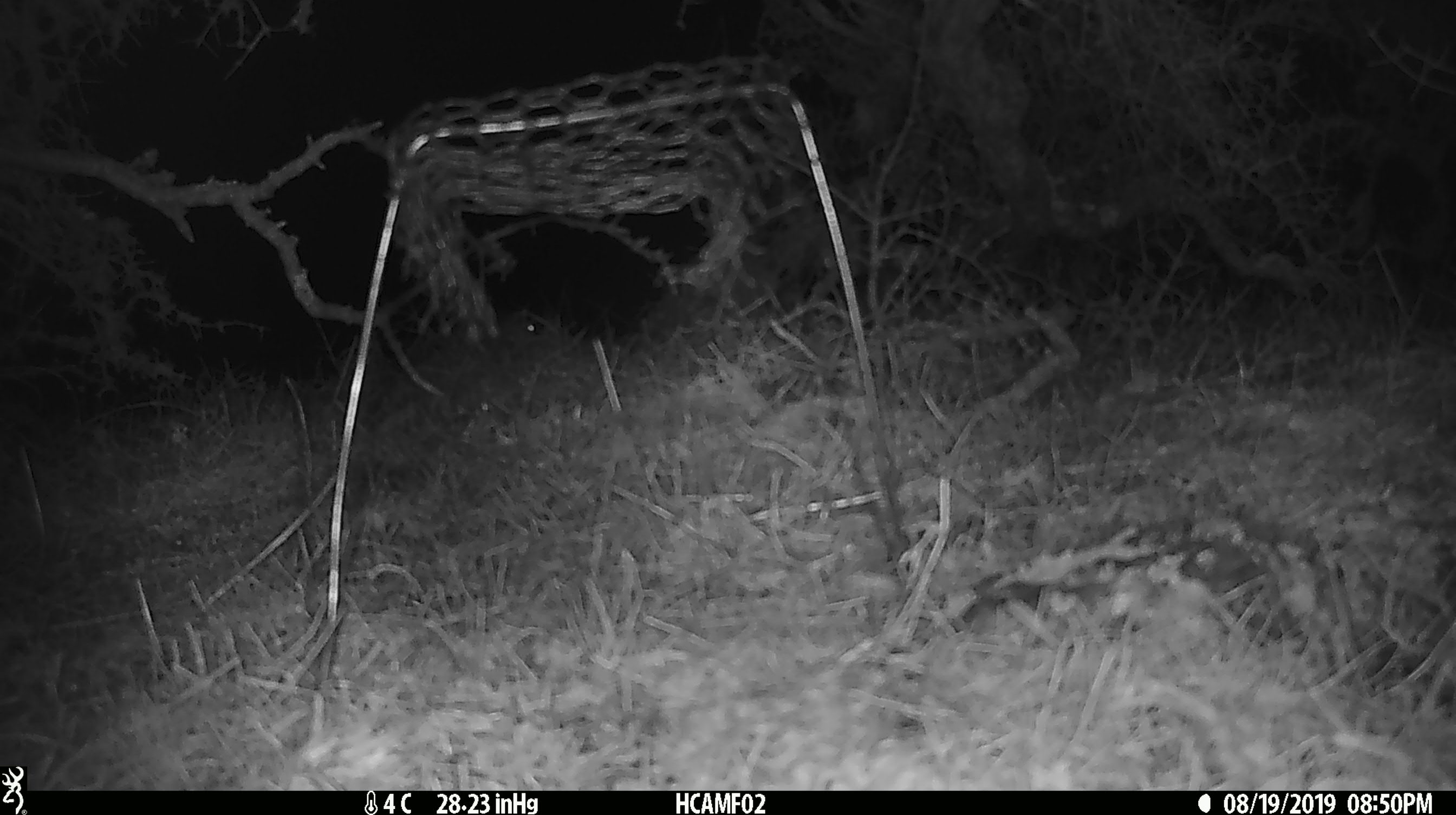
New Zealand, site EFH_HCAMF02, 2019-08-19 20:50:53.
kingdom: Animalia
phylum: Chordata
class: Mammalia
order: Rodentia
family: Muridae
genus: Mus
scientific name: Mus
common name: mouse